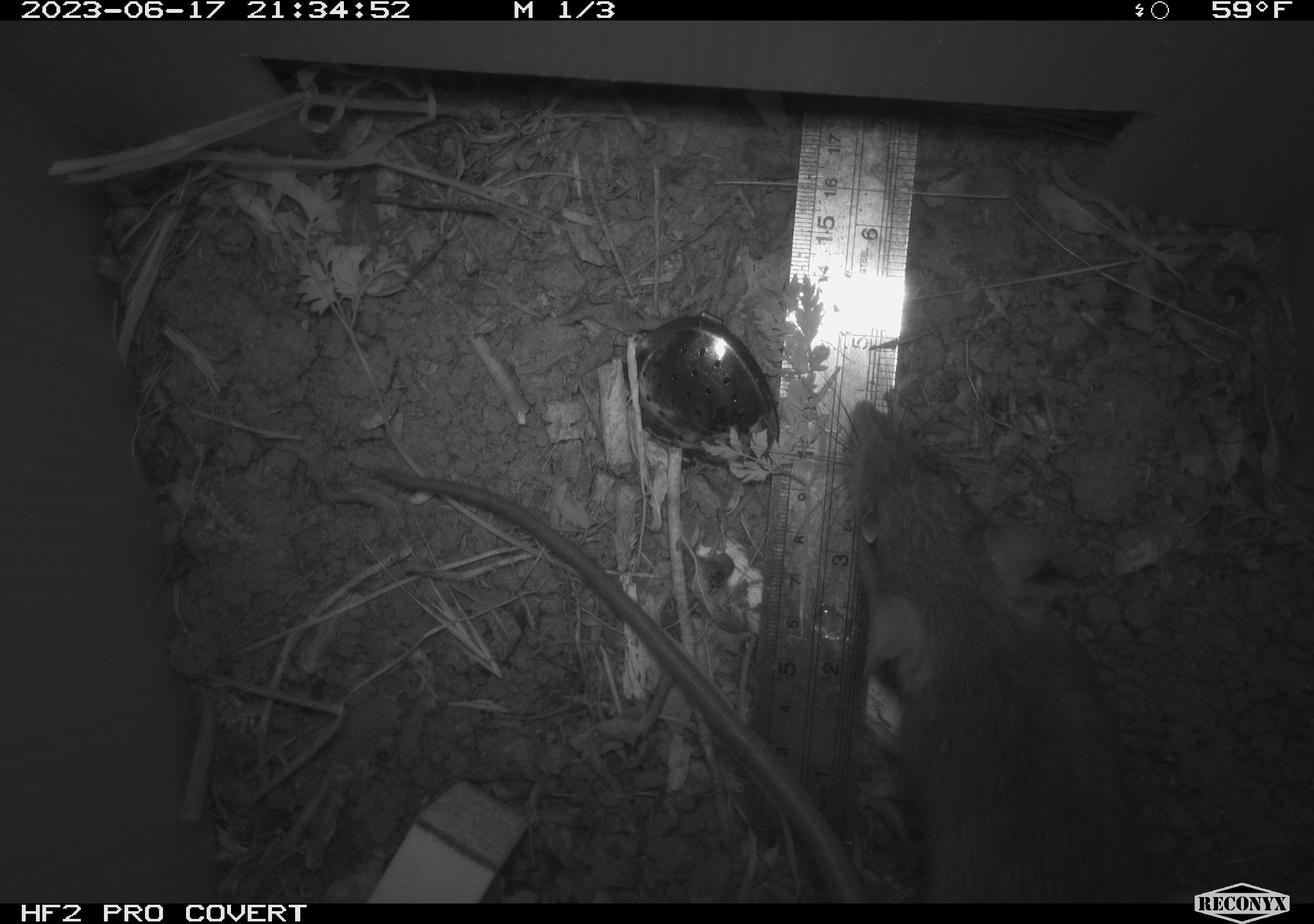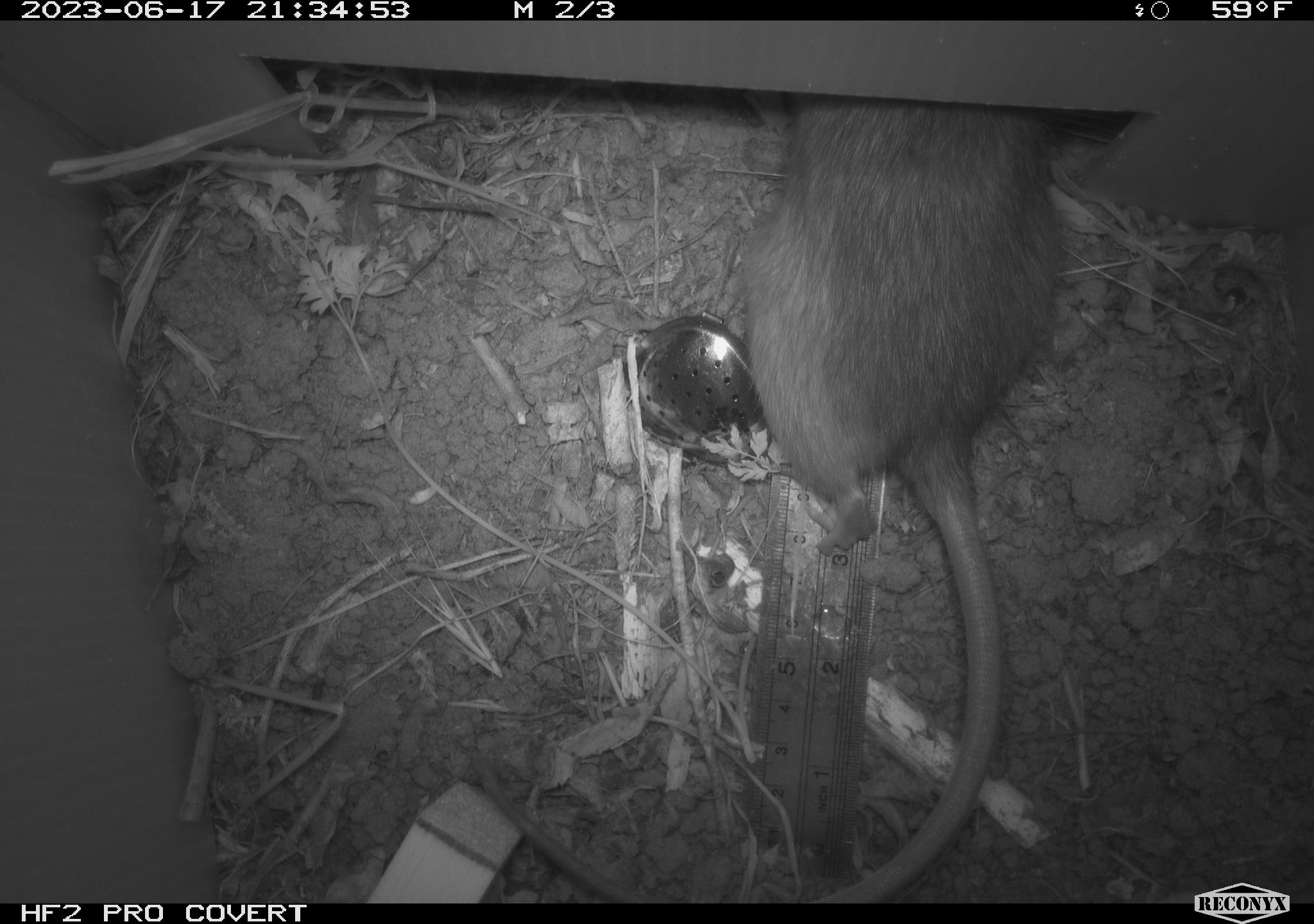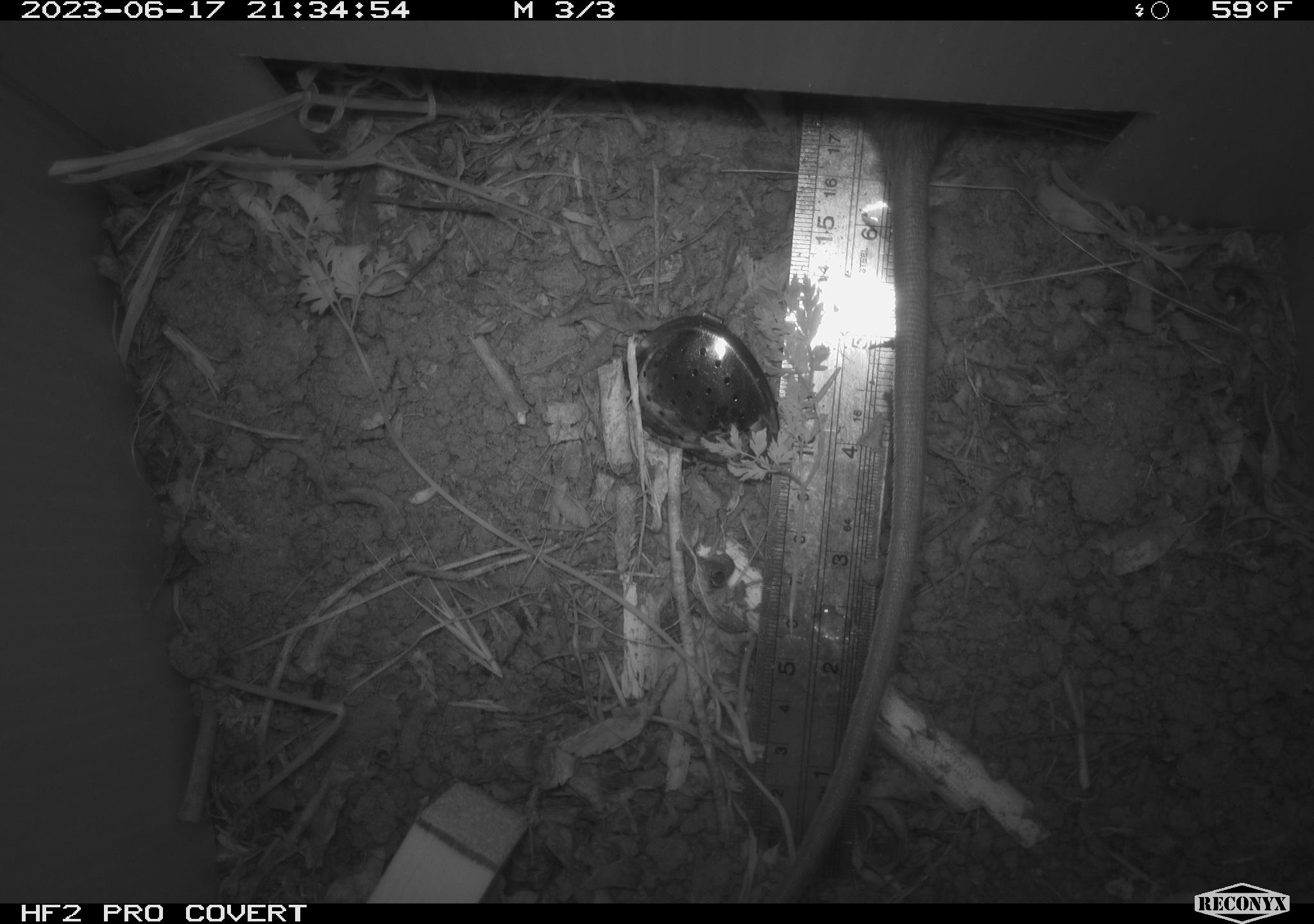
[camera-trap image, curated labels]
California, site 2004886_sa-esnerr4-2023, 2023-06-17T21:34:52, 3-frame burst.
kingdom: Animalia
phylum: Chordata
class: Mammalia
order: Rodentia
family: Muridae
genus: Rattus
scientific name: Rattus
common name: rat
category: rattus species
Rattus species (rat) (Rattus).